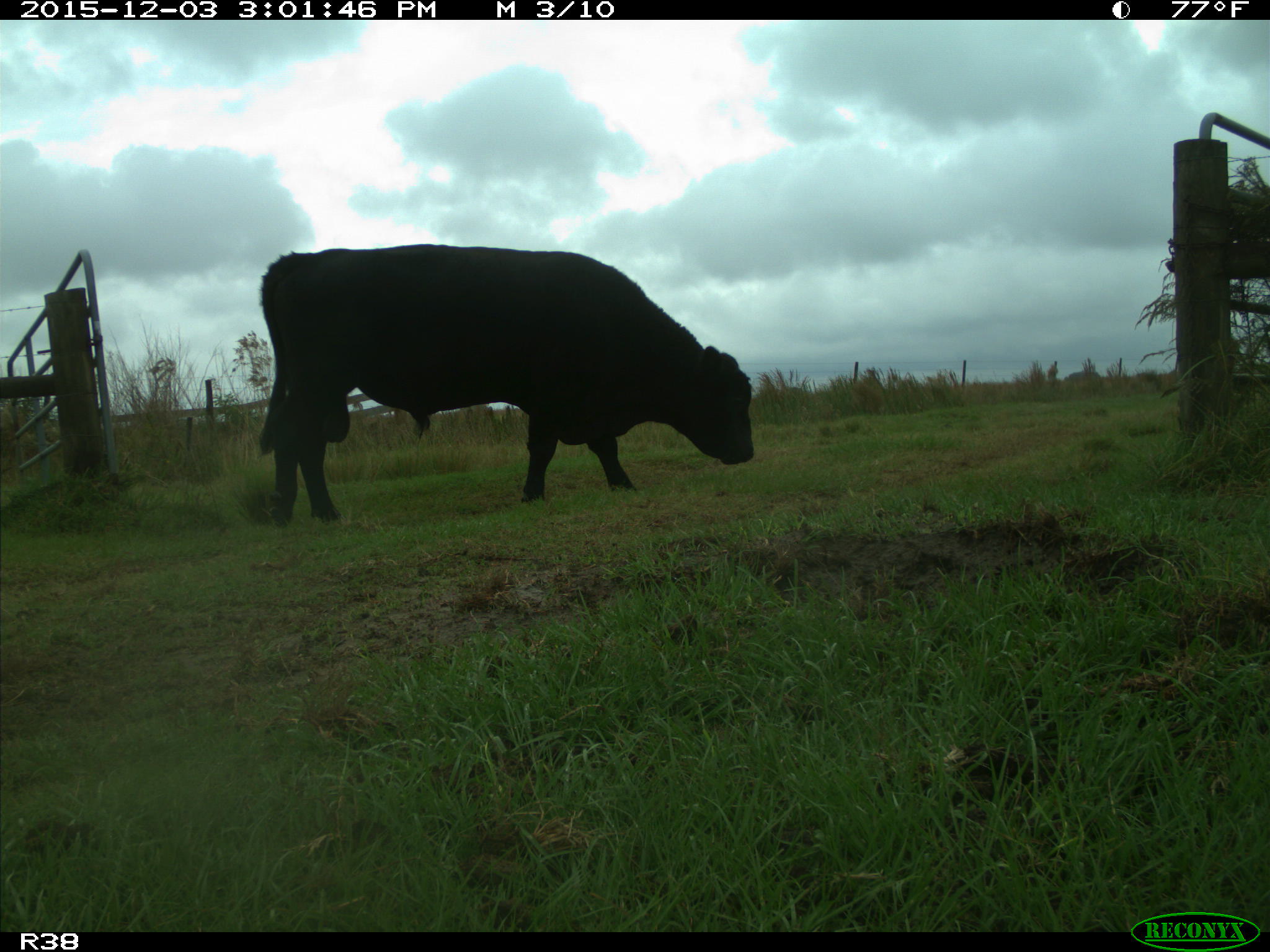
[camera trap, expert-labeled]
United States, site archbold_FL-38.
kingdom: Animalia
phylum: Chordata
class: Mammalia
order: Artiodactyla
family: Bovidae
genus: Bos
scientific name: Bos taurus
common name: domestic cow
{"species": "Bos taurus (domestic cow)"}